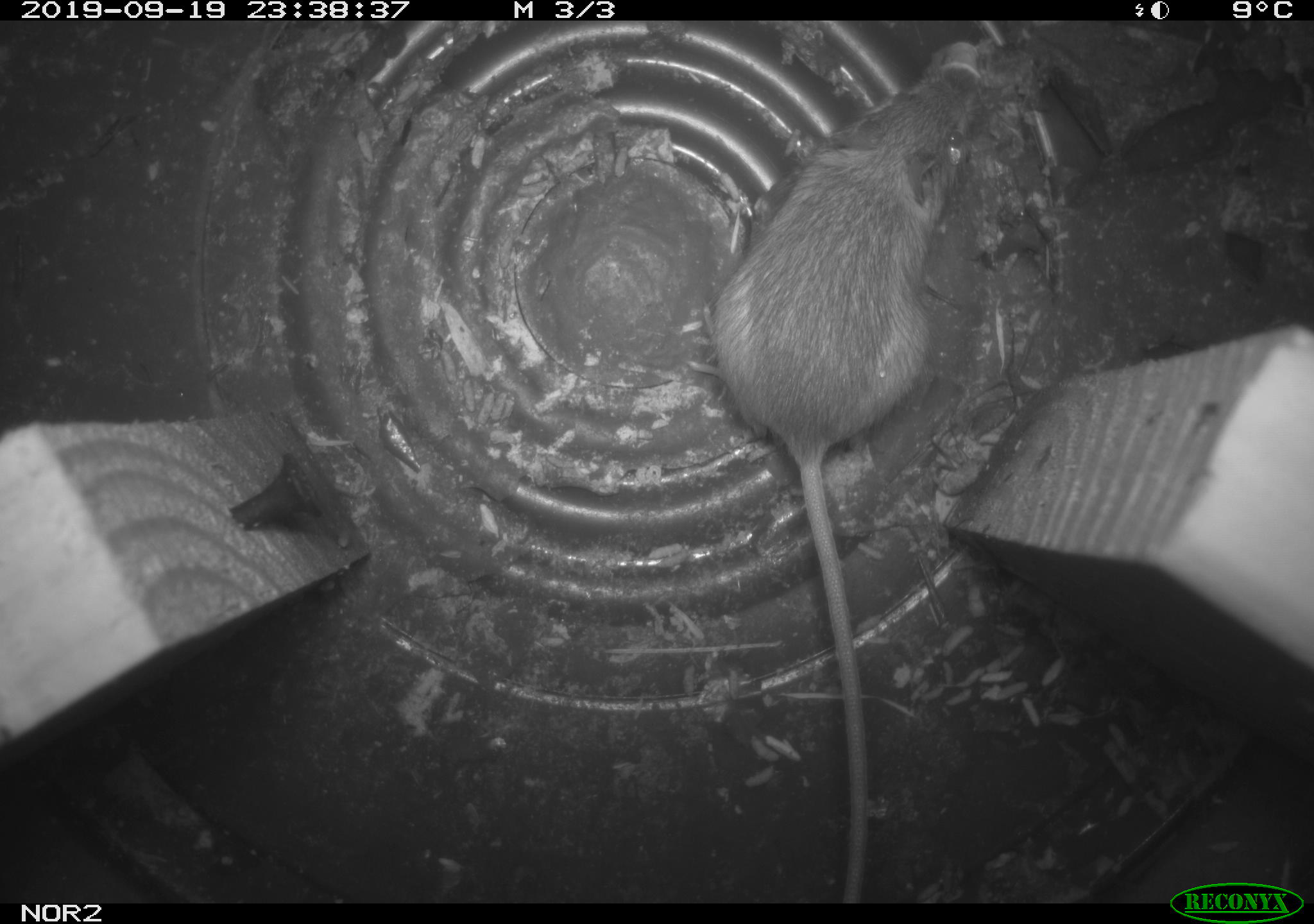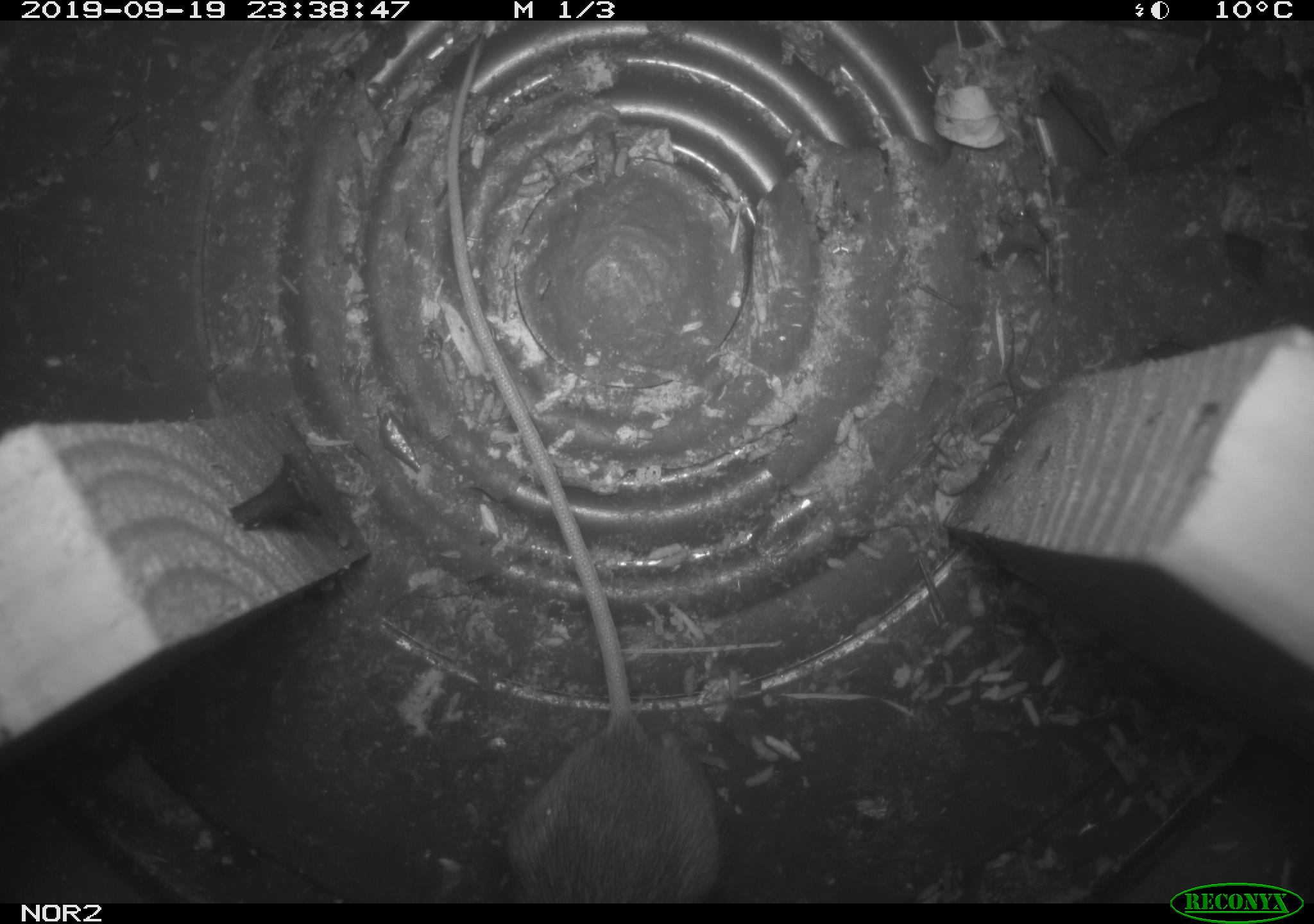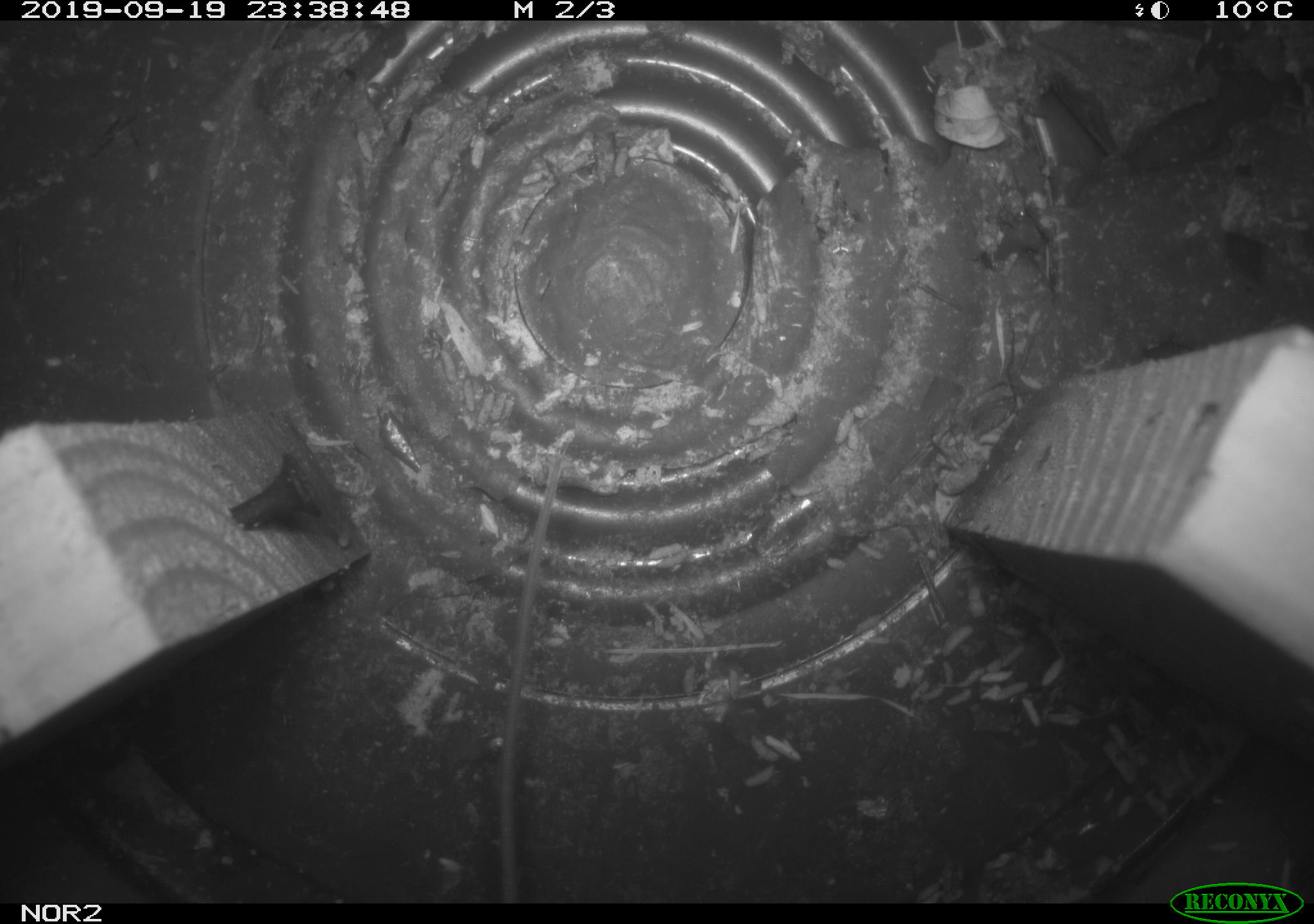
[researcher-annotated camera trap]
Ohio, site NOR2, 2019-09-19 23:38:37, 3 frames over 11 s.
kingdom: Animalia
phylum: Chordata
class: Mammalia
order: Rodentia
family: Zapodidae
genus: Napaeozapus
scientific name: Napaeozapus insignis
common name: woodland jumping mouse